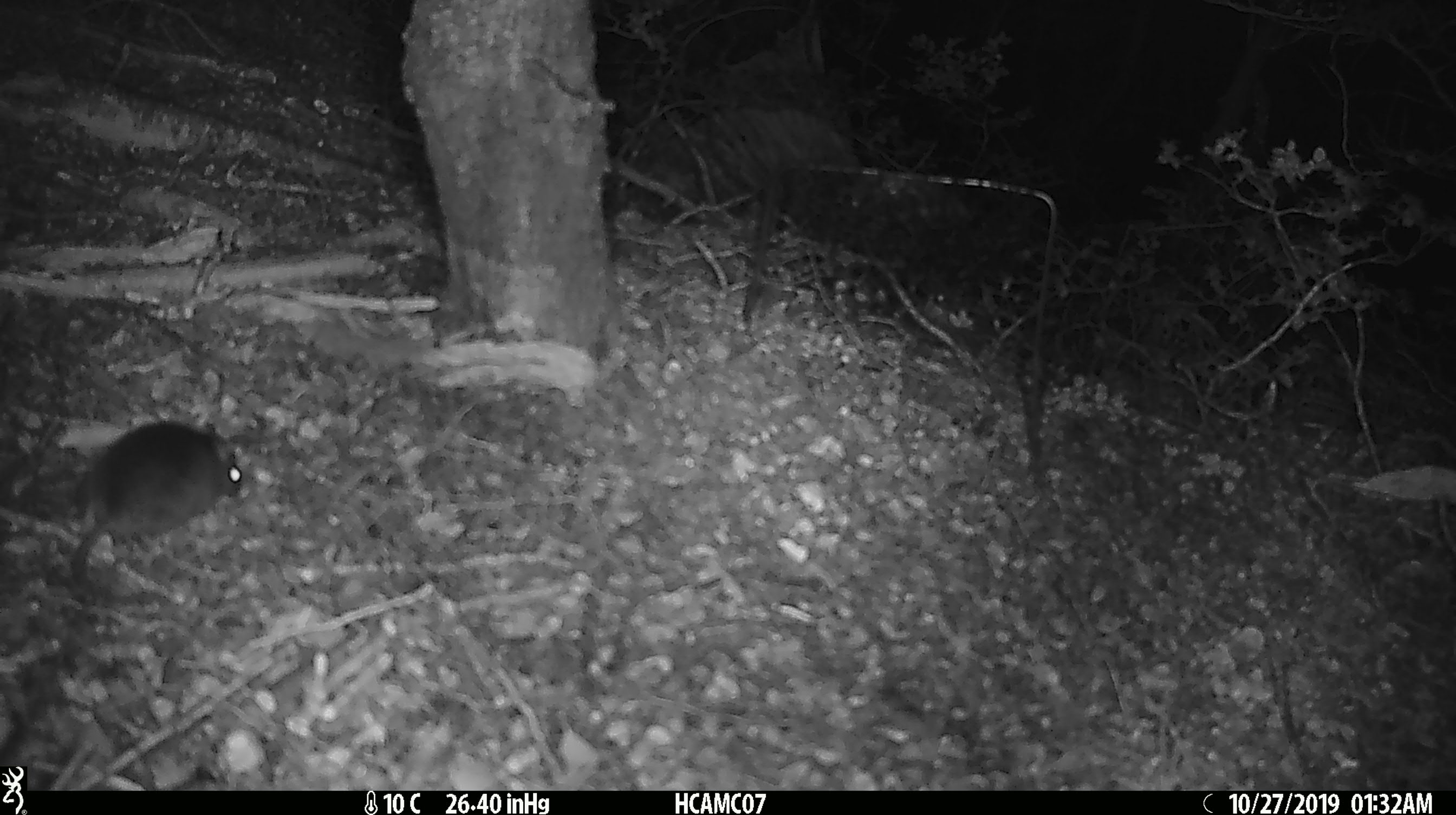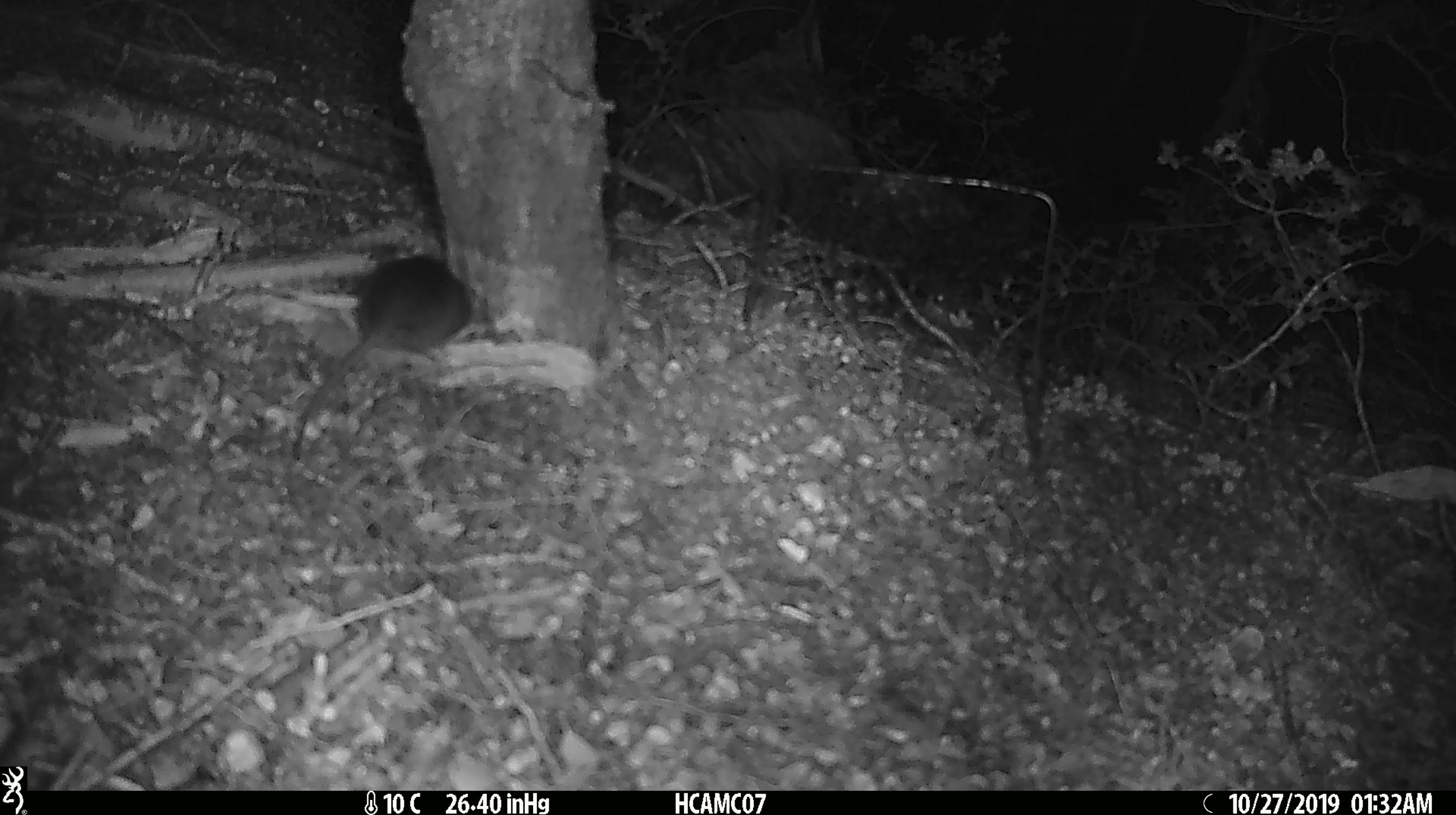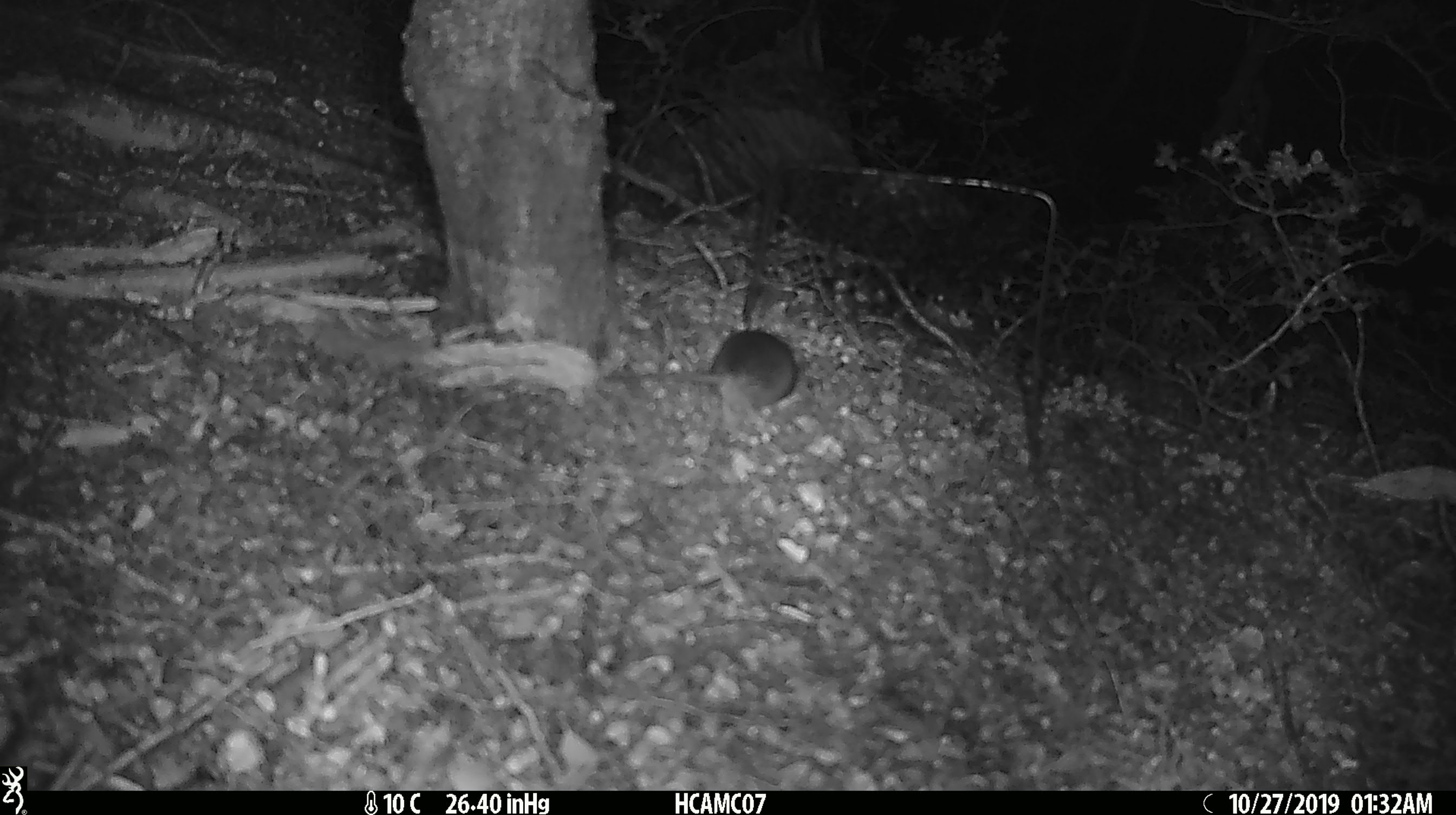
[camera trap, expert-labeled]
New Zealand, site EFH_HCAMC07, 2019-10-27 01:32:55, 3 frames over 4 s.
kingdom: Animalia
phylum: Chordata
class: Mammalia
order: Rodentia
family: Muridae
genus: Mus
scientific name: Mus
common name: mouse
Mouse (Mus).